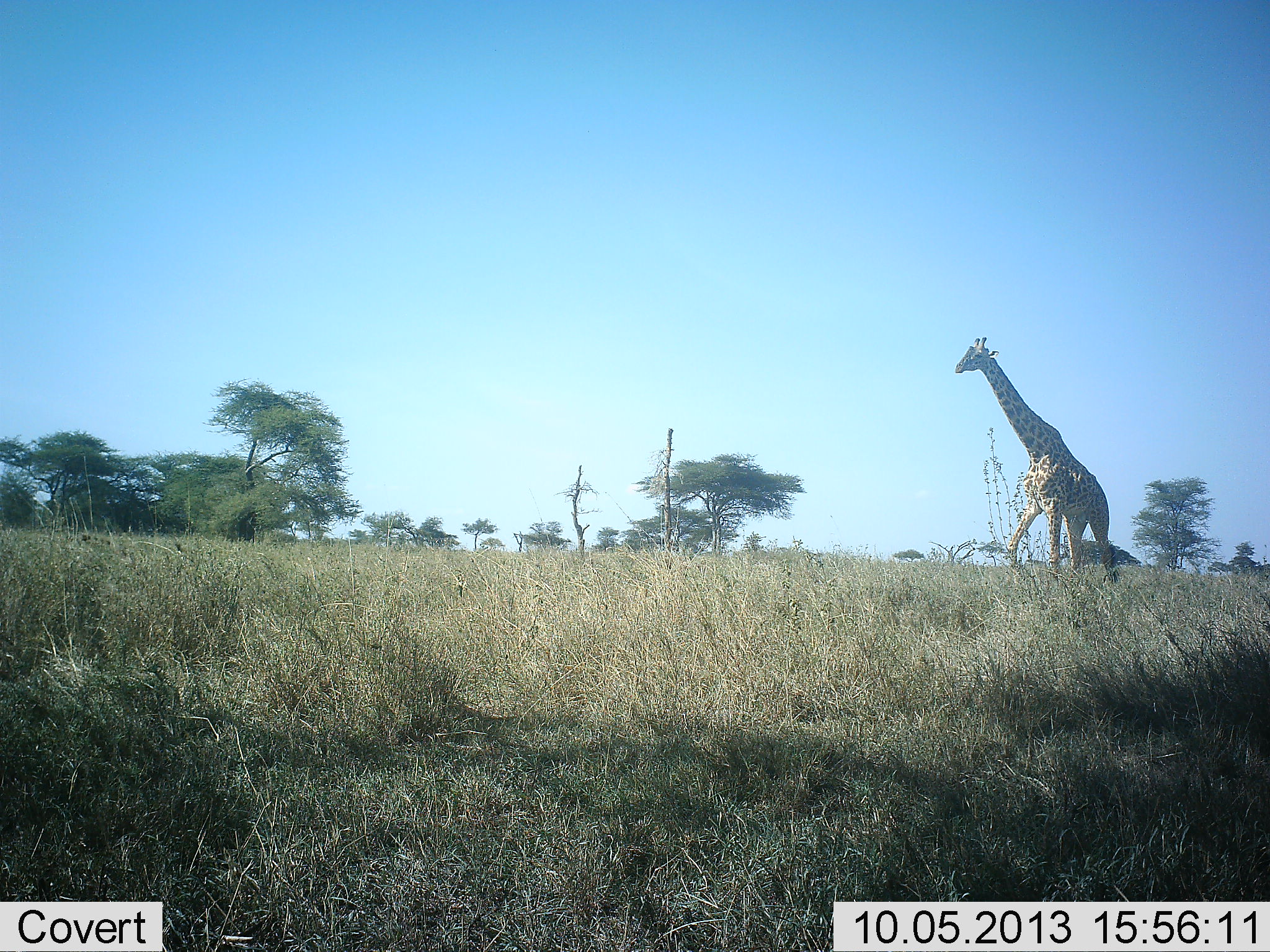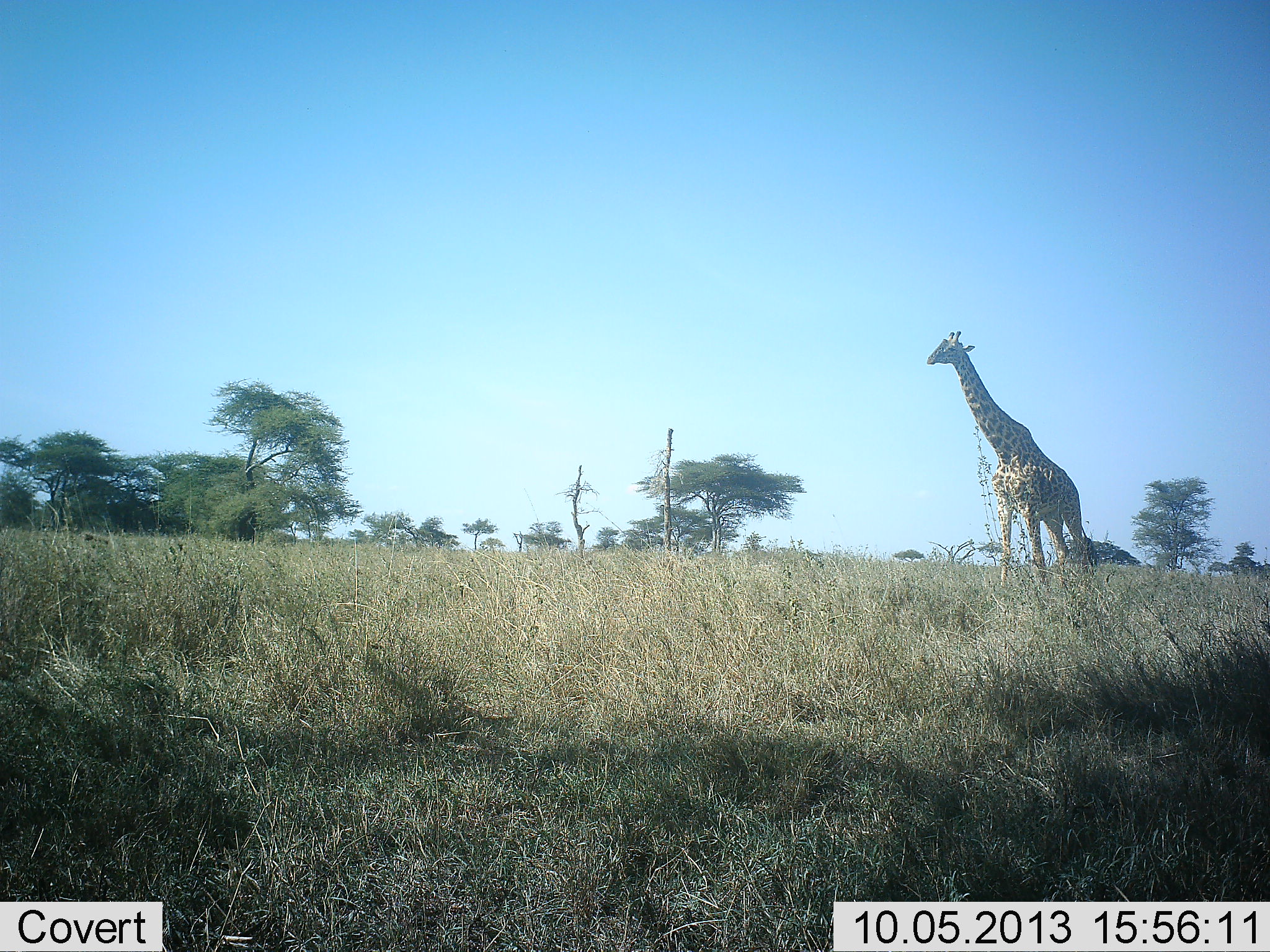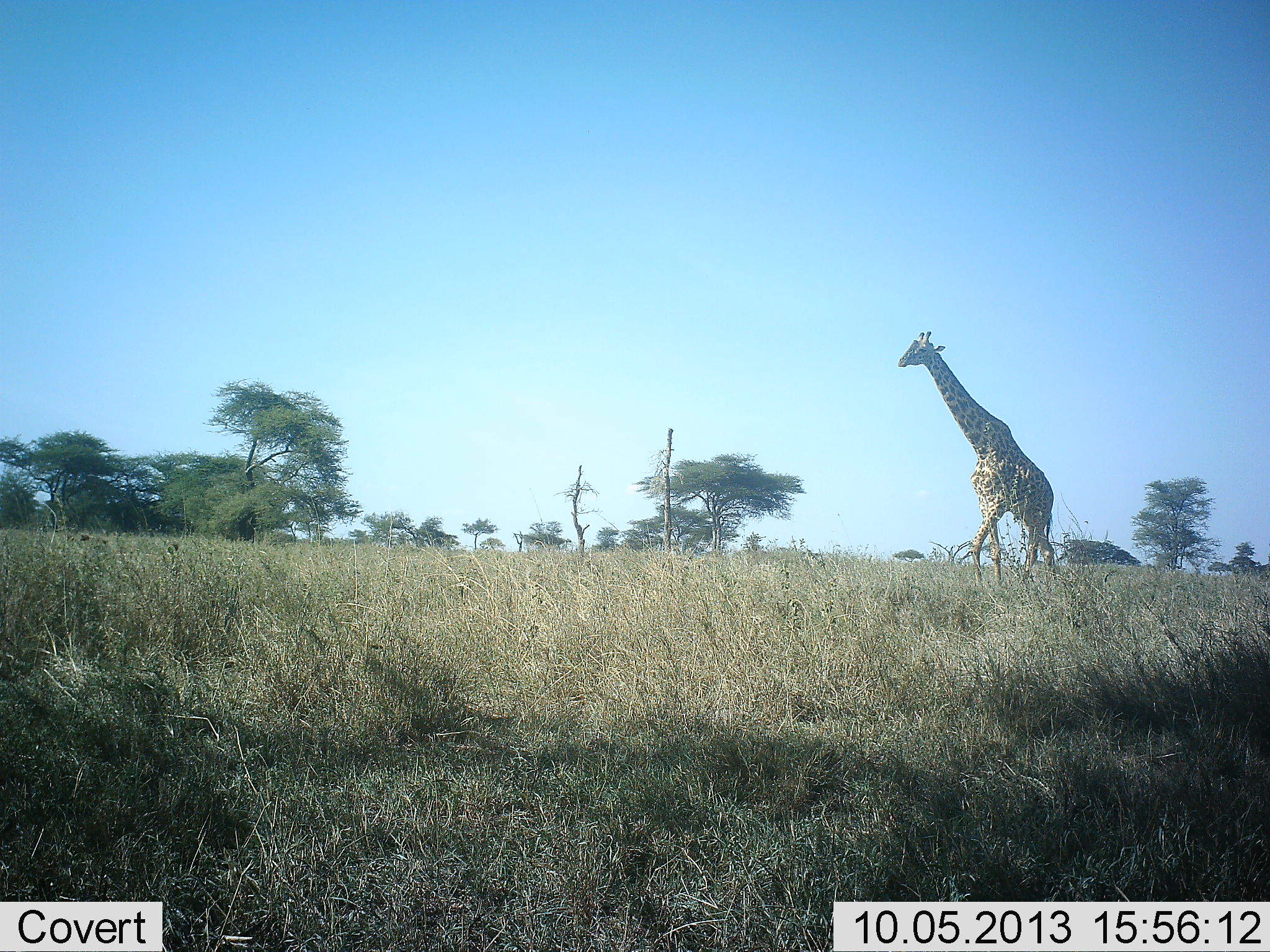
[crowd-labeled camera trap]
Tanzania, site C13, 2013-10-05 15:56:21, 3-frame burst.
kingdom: Animalia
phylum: Chordata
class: Mammalia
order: Artiodactyla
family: Giraffidae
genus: Giraffa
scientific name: Giraffa camelopardalis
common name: giraffe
Giraffe (Giraffa camelopardalis), count 1. Behavior (volunteer vote fractions): standing 30%, resting 0%, moving 80%, interacting 0%. Young present (vote fraction): 0%. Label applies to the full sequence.